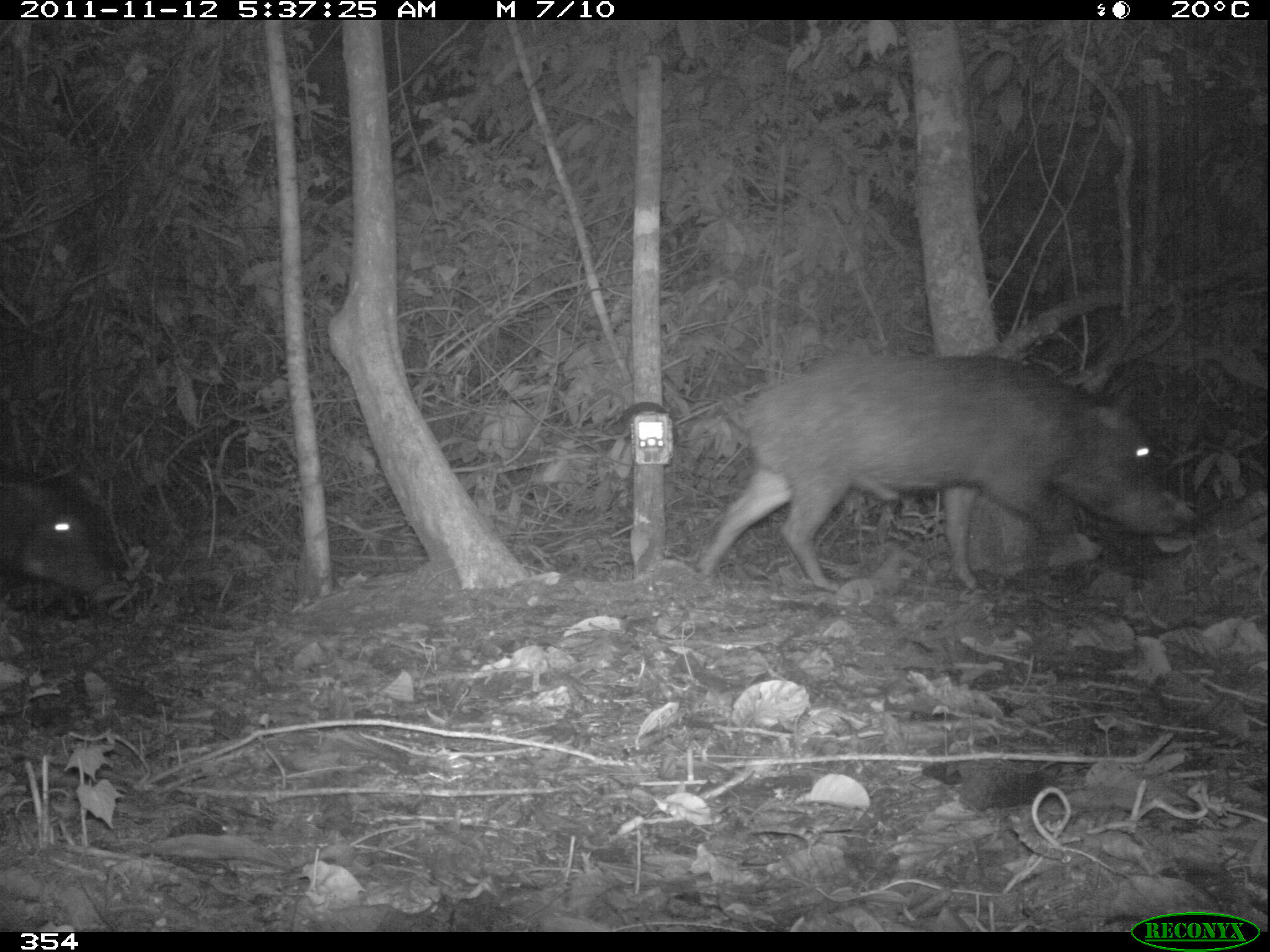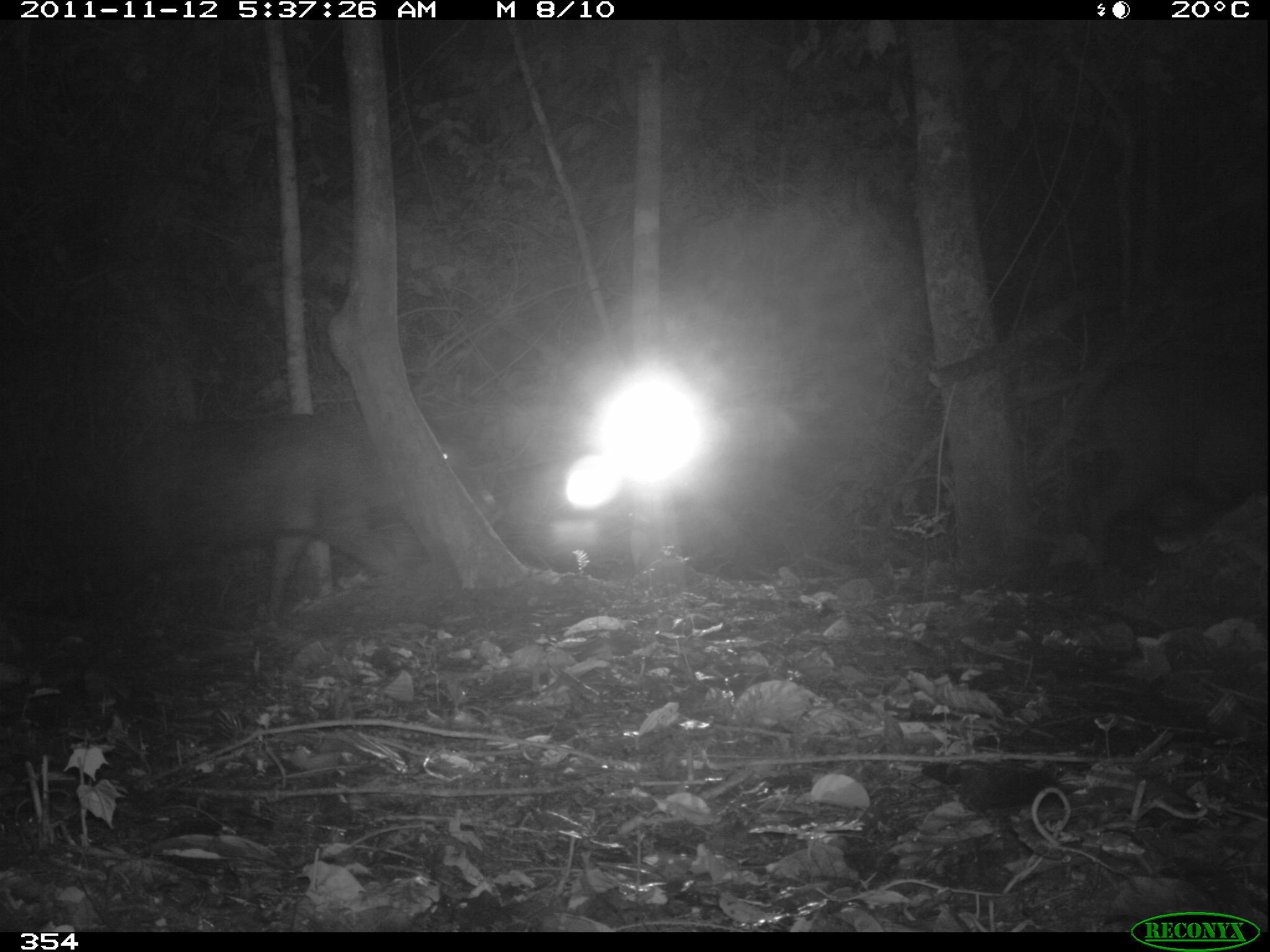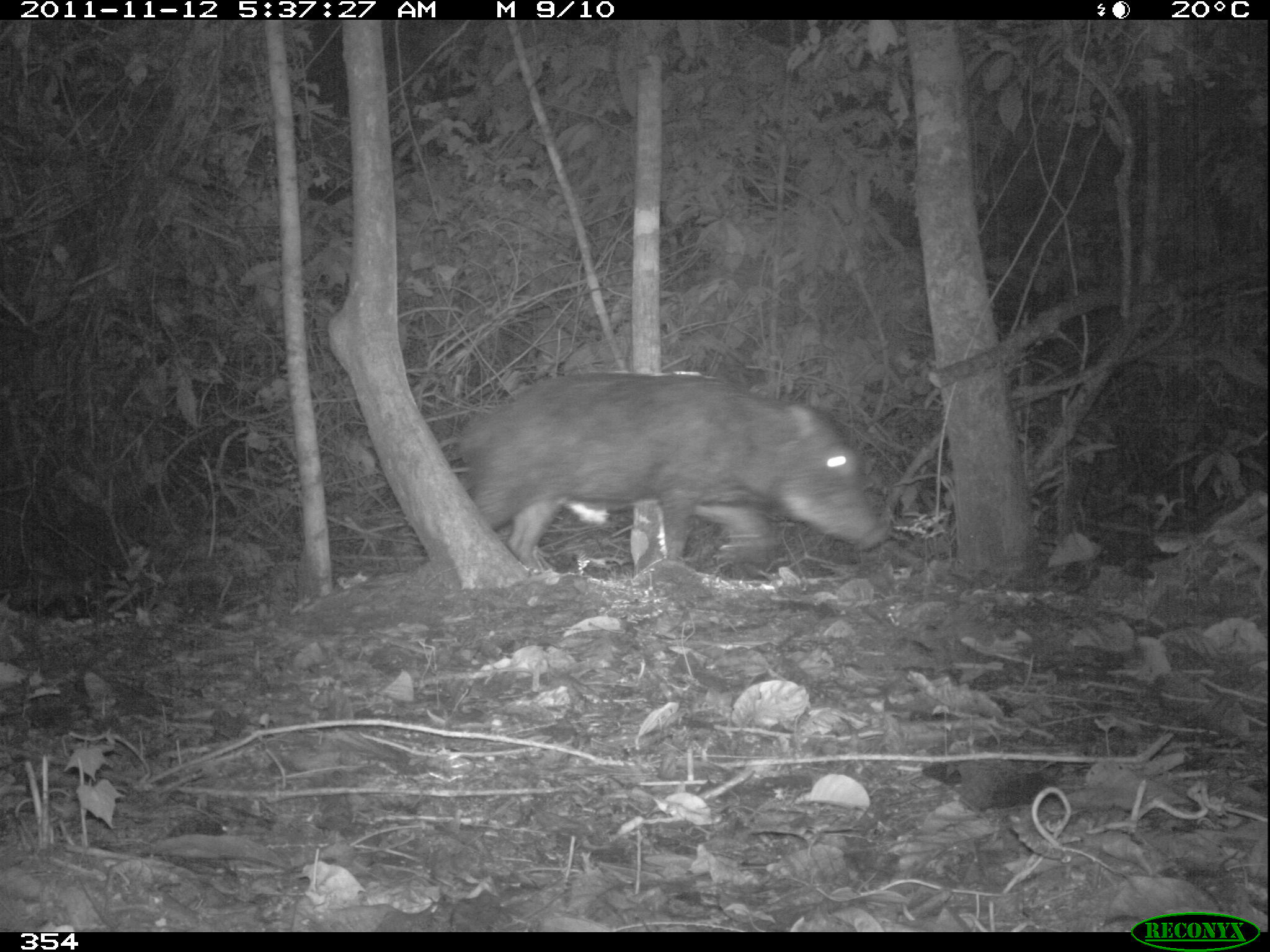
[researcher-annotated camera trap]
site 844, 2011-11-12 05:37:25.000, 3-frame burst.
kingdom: Animalia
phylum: Chordata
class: Mammalia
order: Artiodactyla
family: Tayassuidae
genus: Tayassu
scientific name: Tayassu pecari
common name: white-lipped peccary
Tayassu pecari (white-lipped peccary).